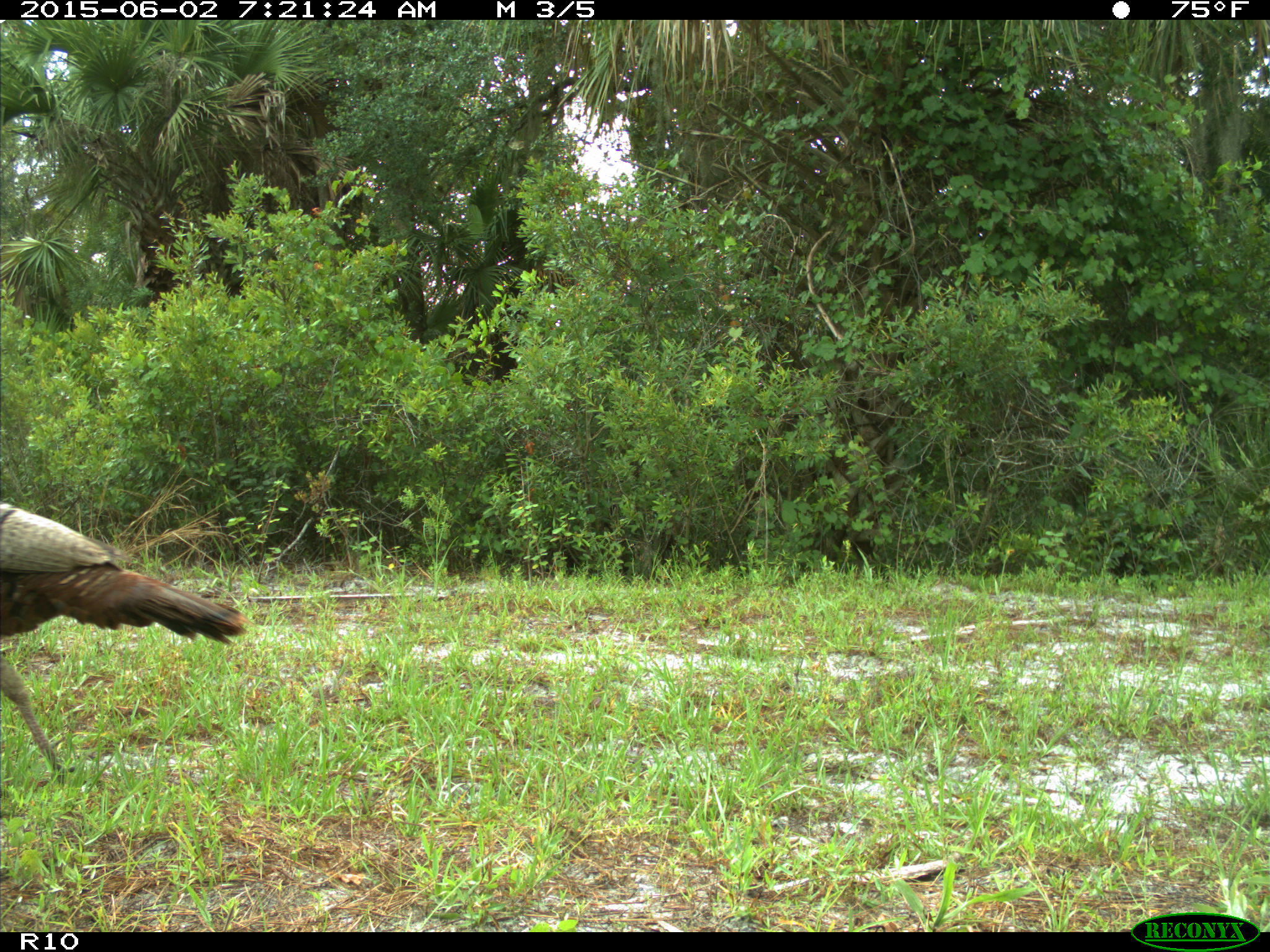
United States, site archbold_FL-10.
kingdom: Animalia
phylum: Chordata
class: Aves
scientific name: Aves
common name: birds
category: unidentified bird